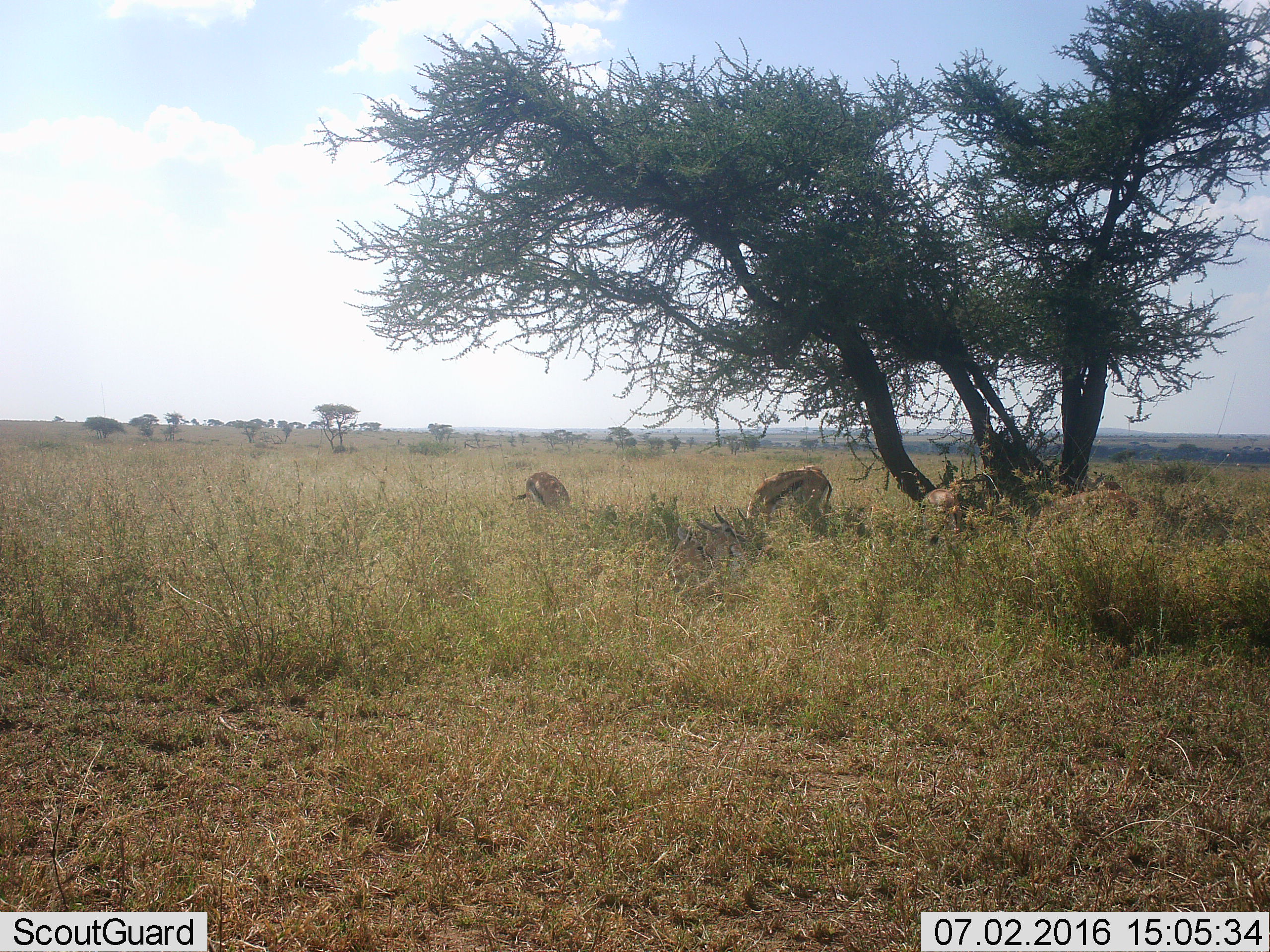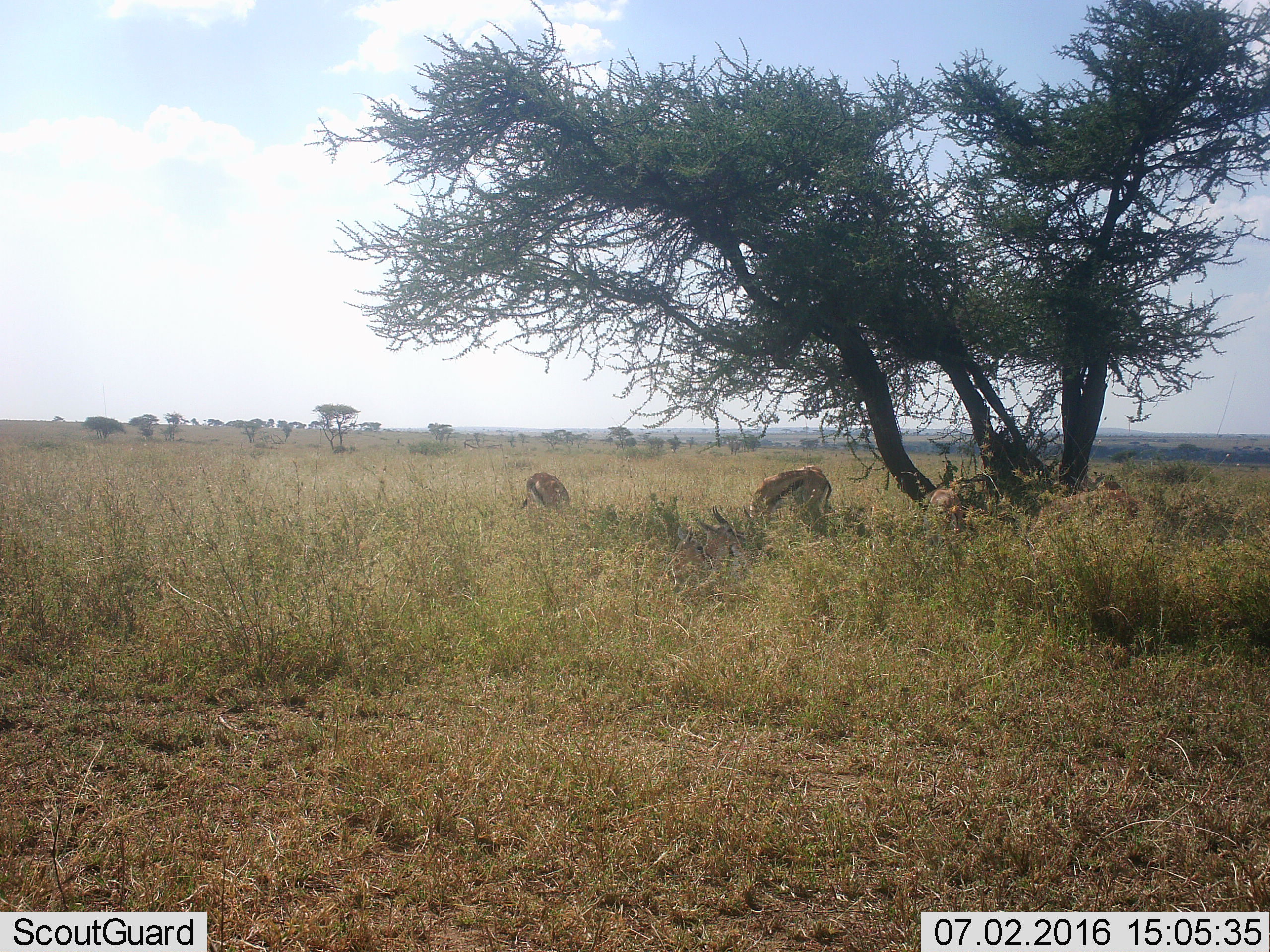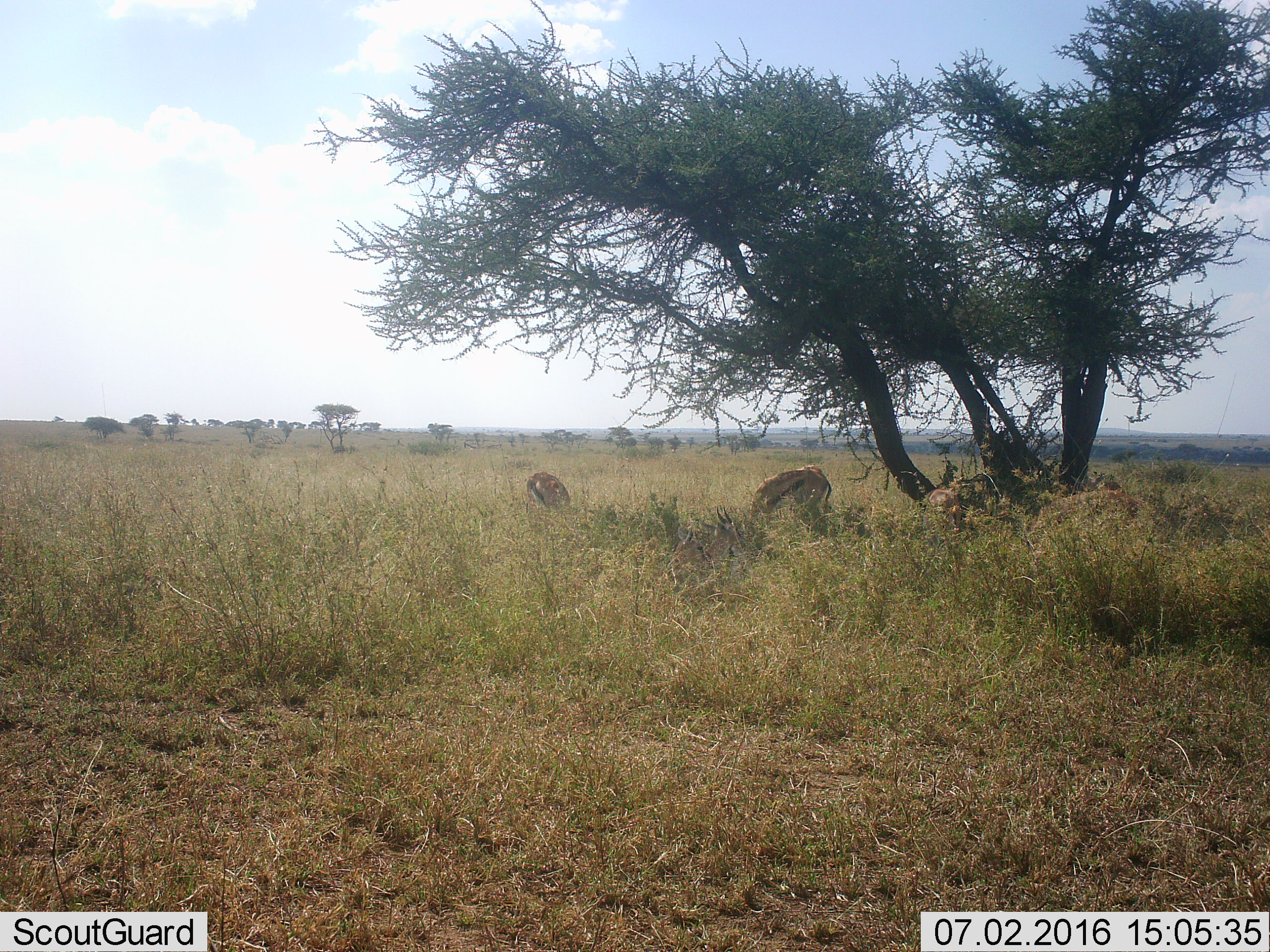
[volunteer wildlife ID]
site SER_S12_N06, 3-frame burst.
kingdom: Animalia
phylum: Chordata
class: Mammalia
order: Artiodactyla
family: Bovidae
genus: Eudorcas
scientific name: Eudorcas thomsonii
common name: thomson's gazelle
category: gazellethomsons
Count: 5.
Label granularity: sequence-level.